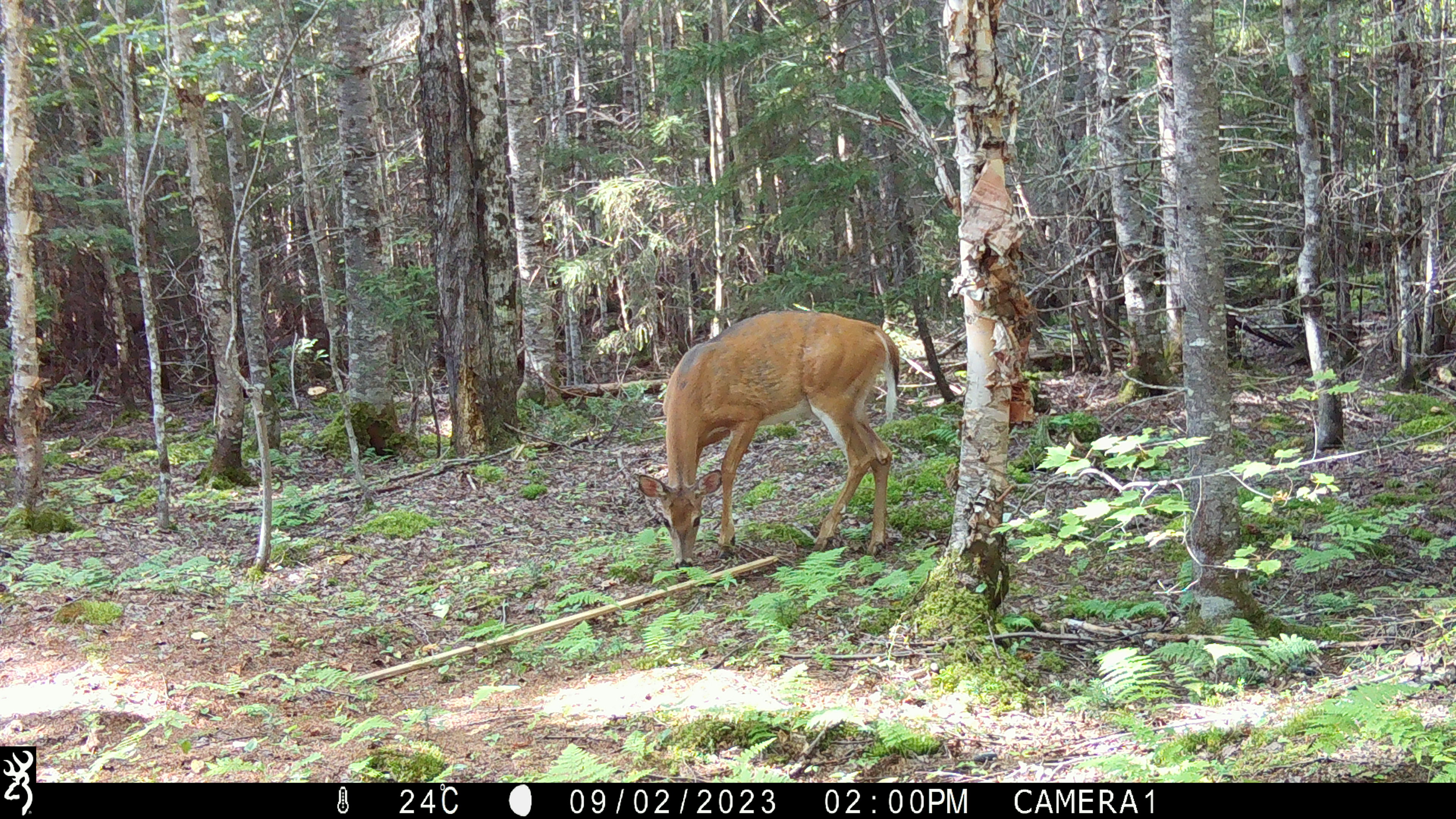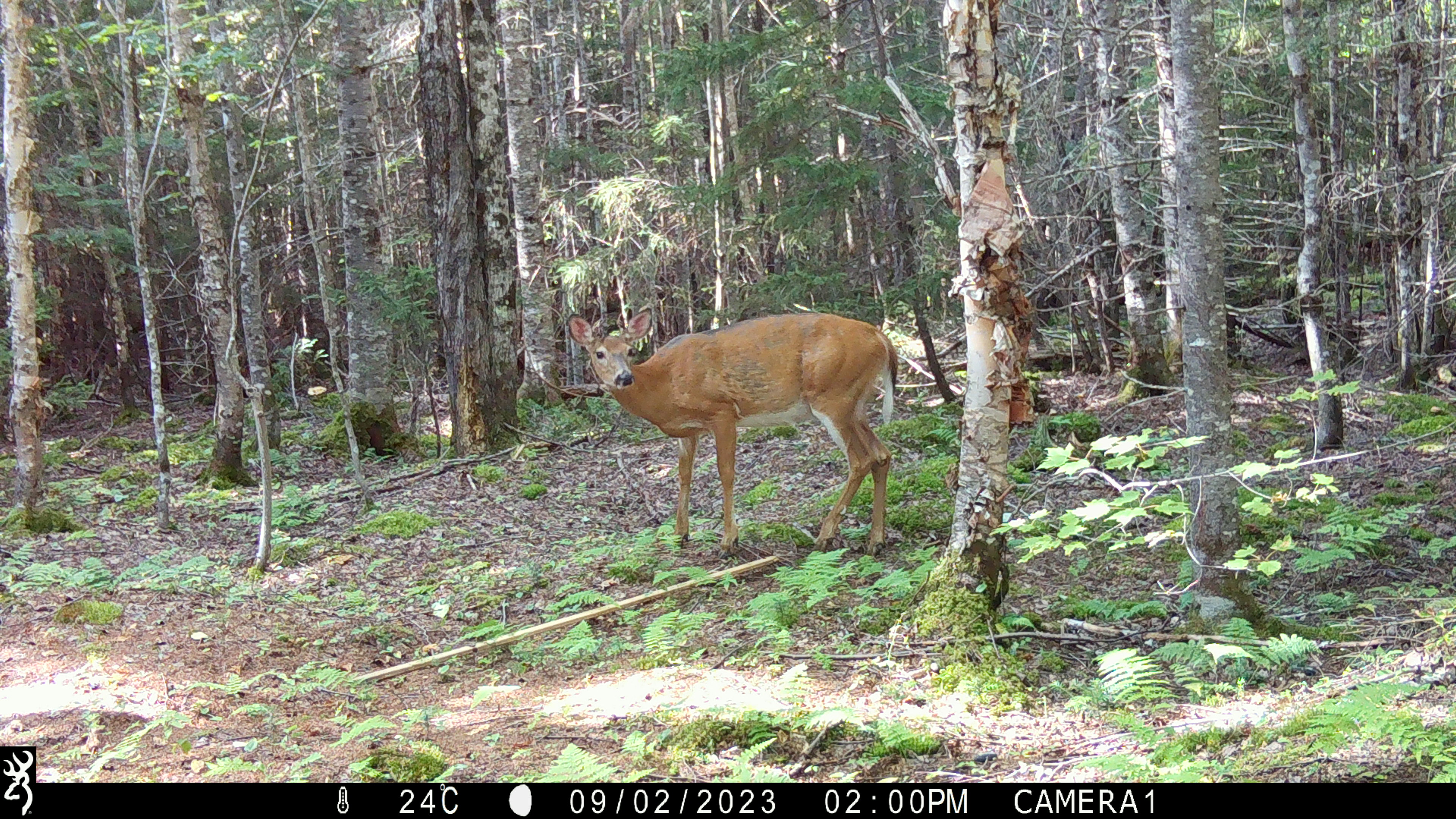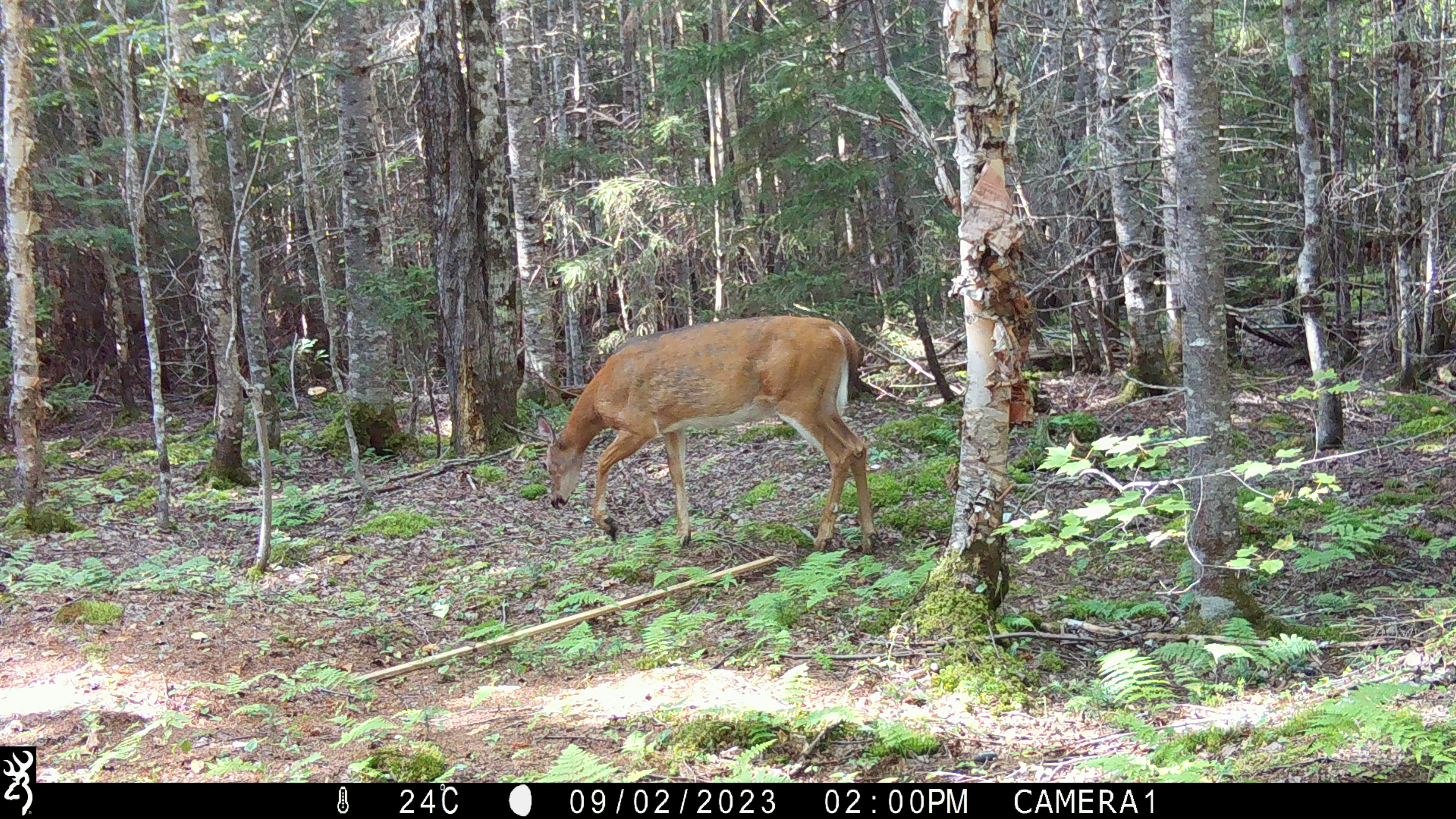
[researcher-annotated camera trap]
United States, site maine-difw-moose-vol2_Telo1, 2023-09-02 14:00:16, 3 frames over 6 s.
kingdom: Animalia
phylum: Chordata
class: Mammalia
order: Artiodactyla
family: Cervidae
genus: Odocoileus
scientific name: Odocoileus virginianus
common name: white-tailed deer